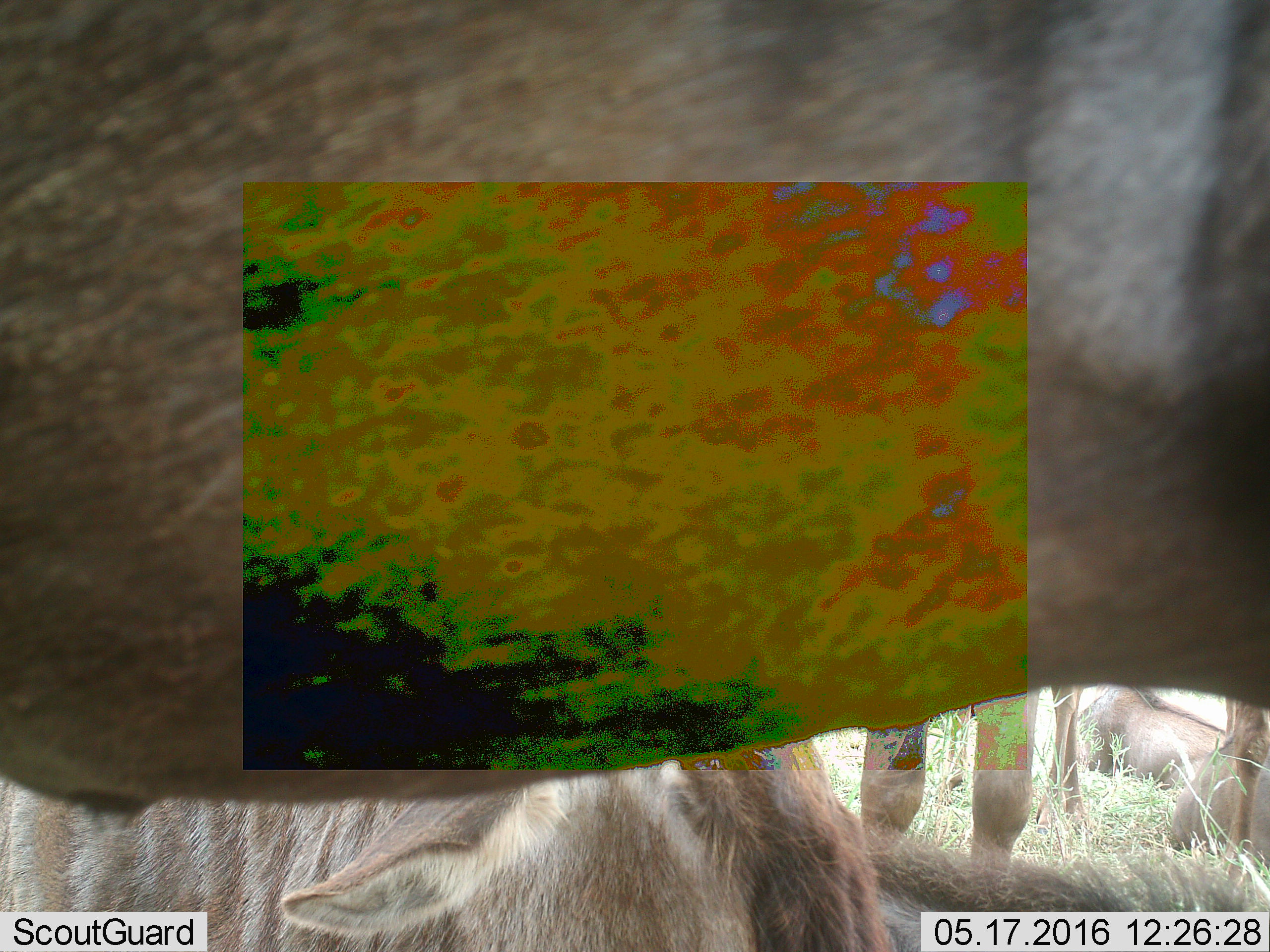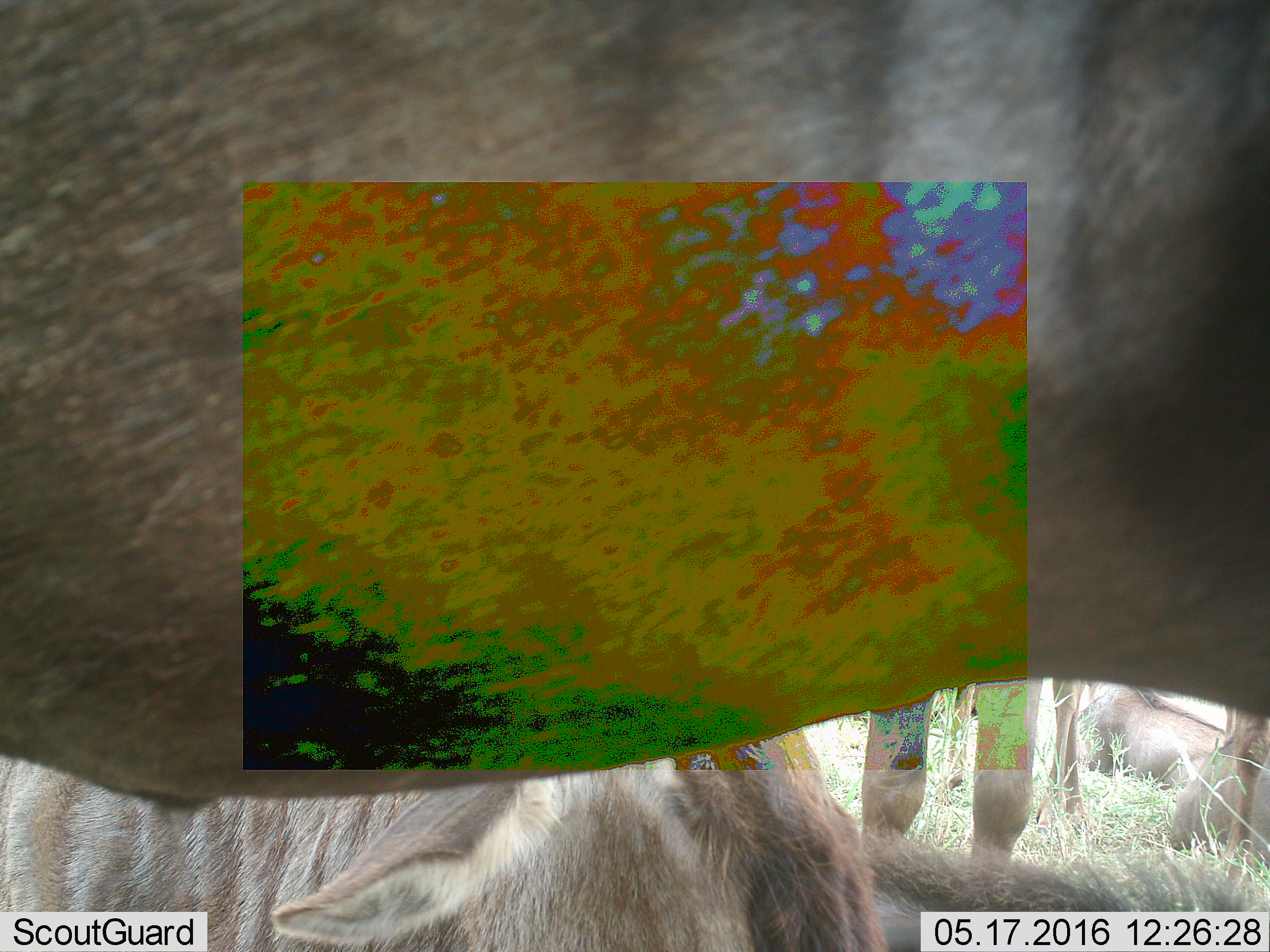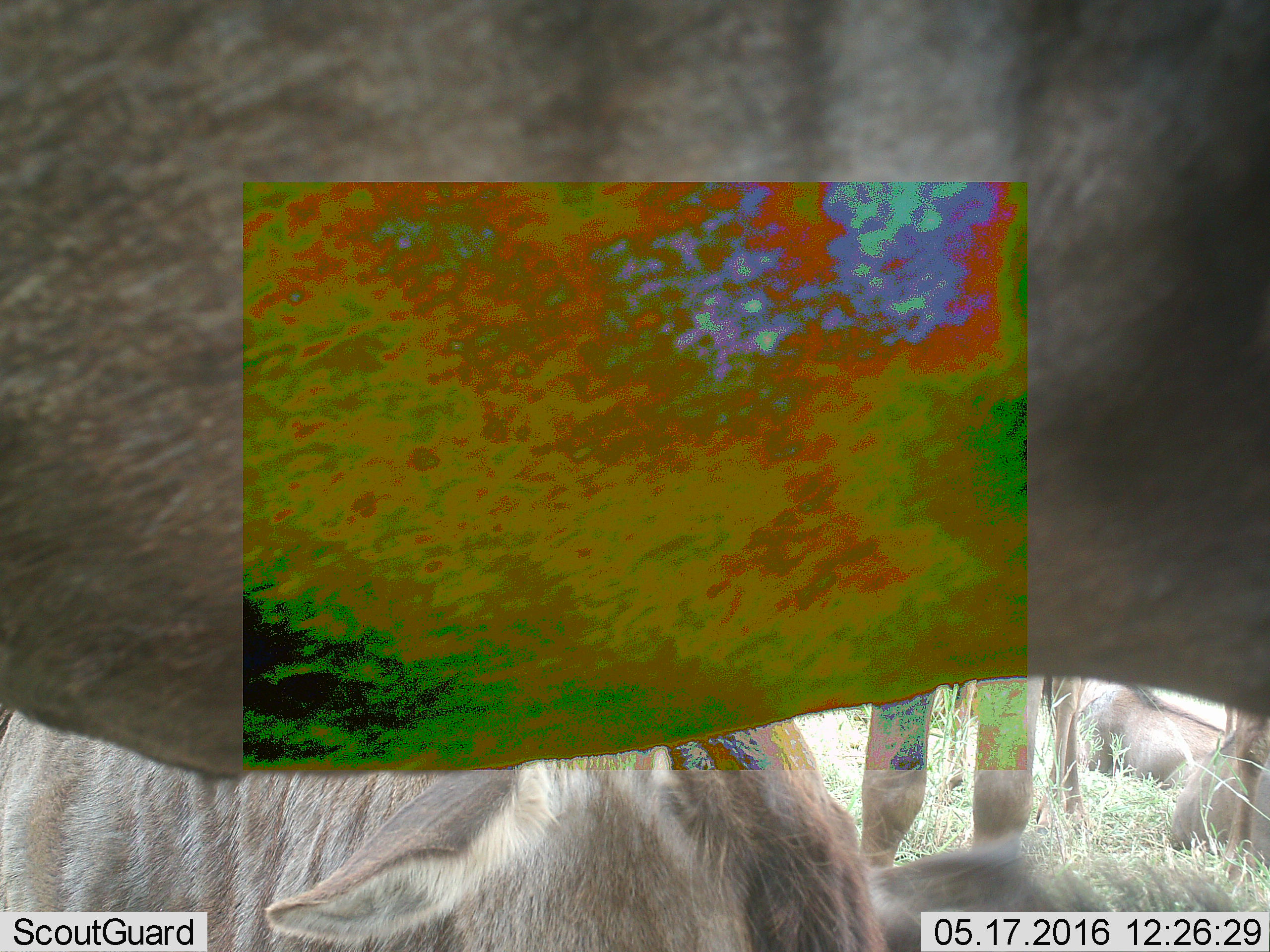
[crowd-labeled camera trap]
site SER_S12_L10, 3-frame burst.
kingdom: Animalia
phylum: Chordata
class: Mammalia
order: Artiodactyla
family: Bovidae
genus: Connochaetes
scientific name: Connochaetes taurinus taurinus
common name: blue wildebeest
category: wildebeestblue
Wildebeestblue (blue wildebeest) (Connochaetes taurinus taurinus), count 5. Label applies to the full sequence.